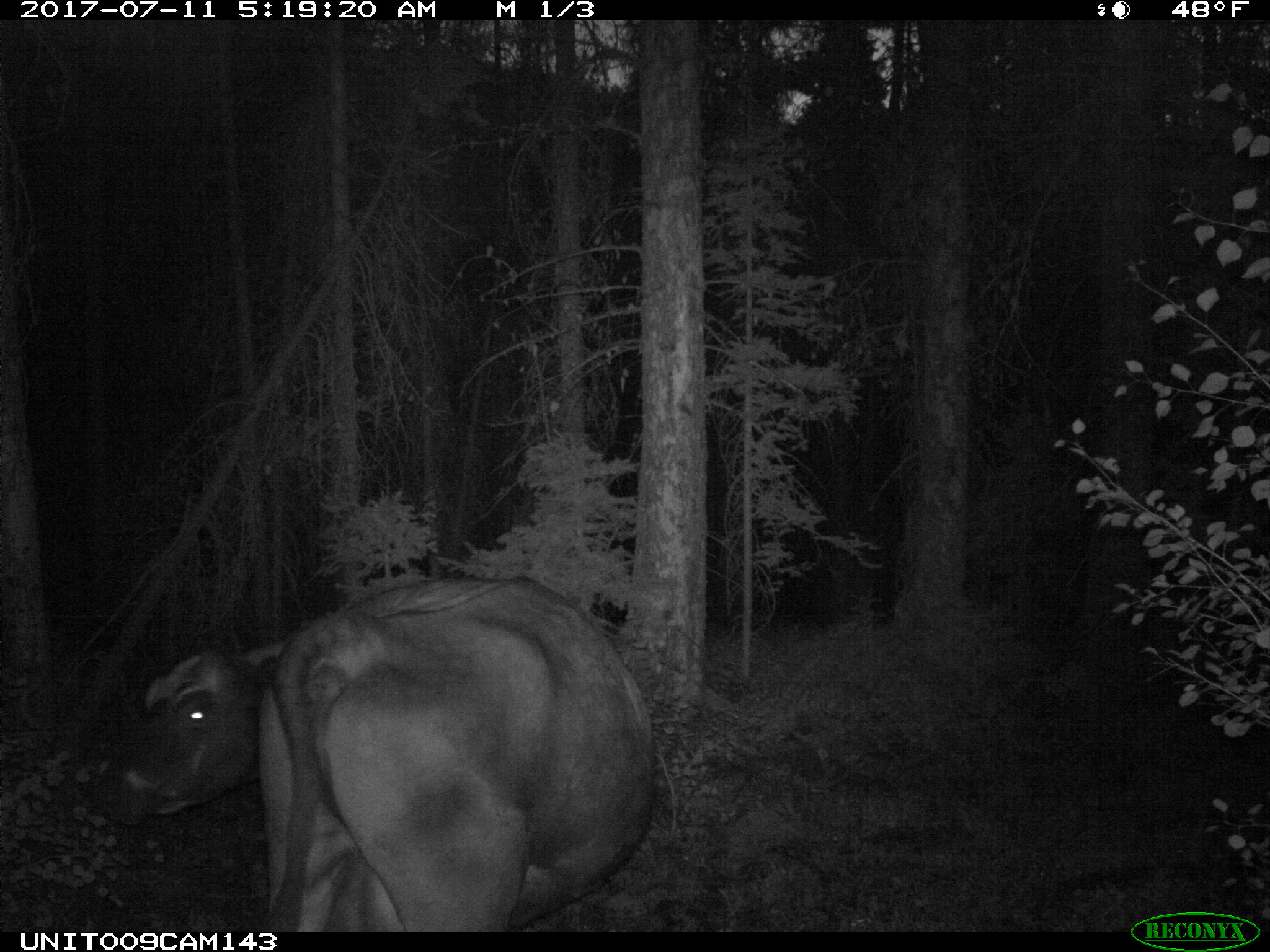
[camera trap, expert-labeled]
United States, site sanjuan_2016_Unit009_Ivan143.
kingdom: Animalia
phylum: Chordata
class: Mammalia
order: Artiodactyla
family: Bovidae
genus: Bos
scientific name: Bos taurus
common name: domestic cow